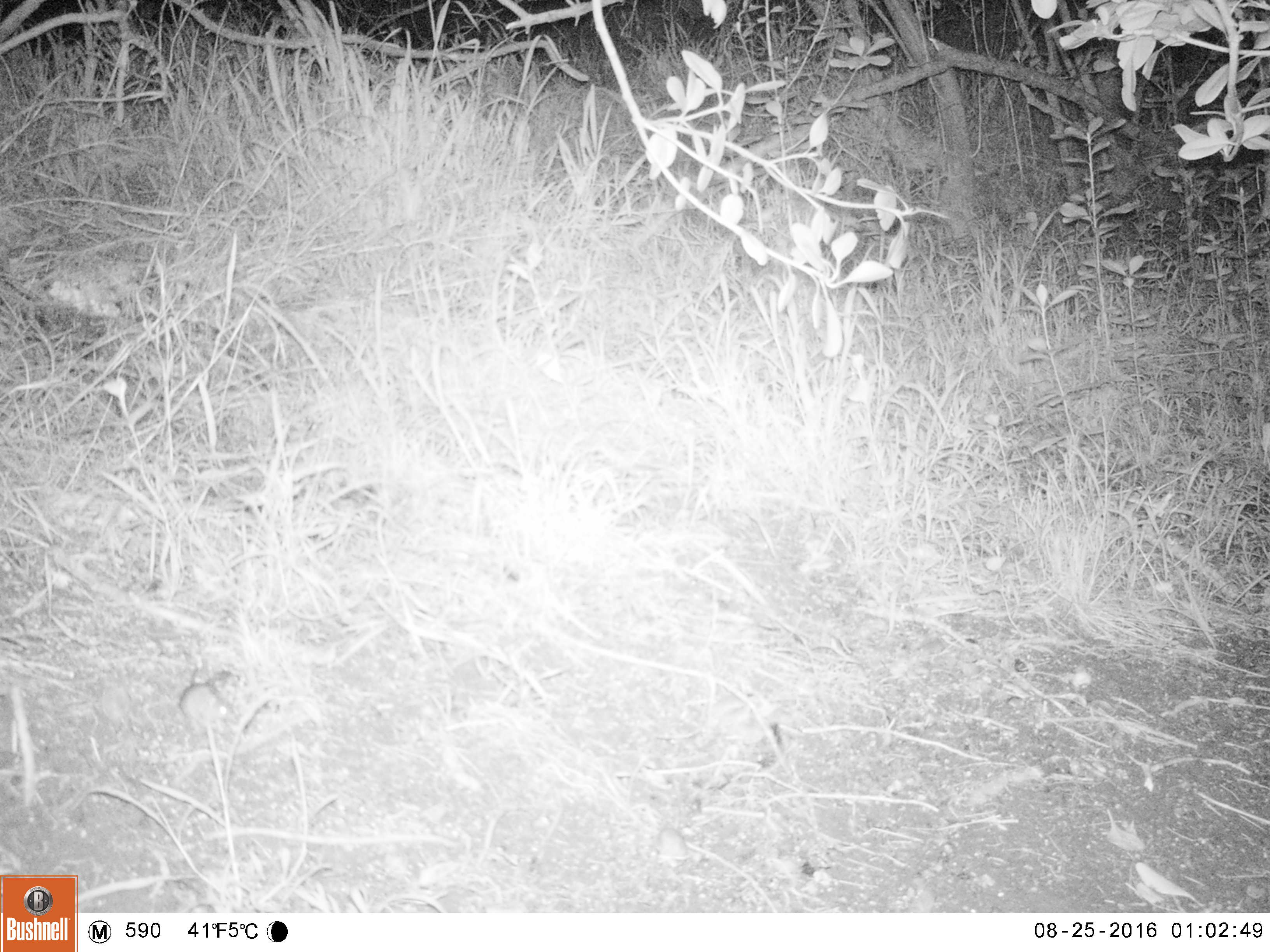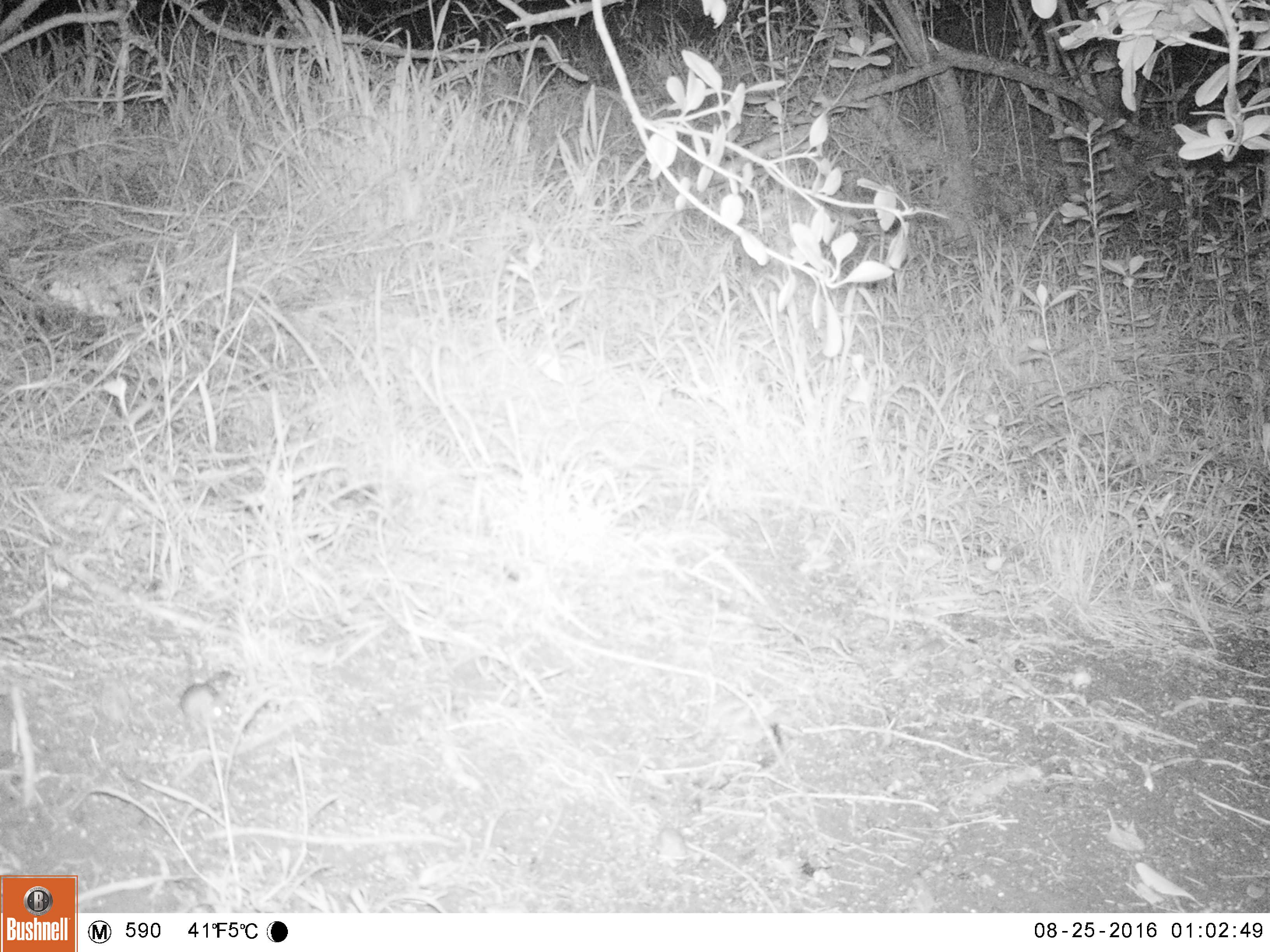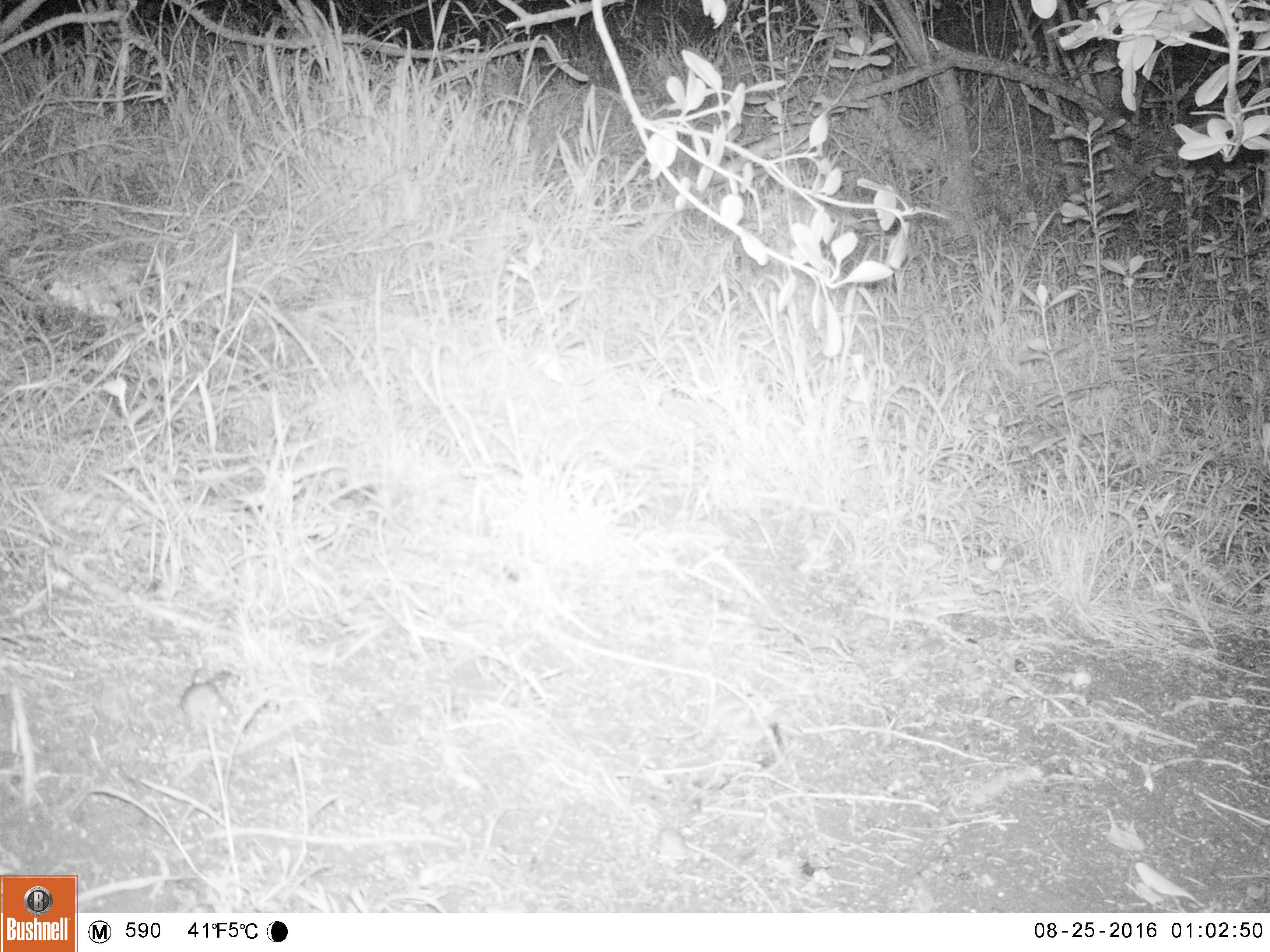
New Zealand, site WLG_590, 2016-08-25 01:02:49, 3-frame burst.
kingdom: Animalia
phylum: Chordata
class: Mammalia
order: Rodentia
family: Muridae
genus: Mus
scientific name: Mus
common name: mouse